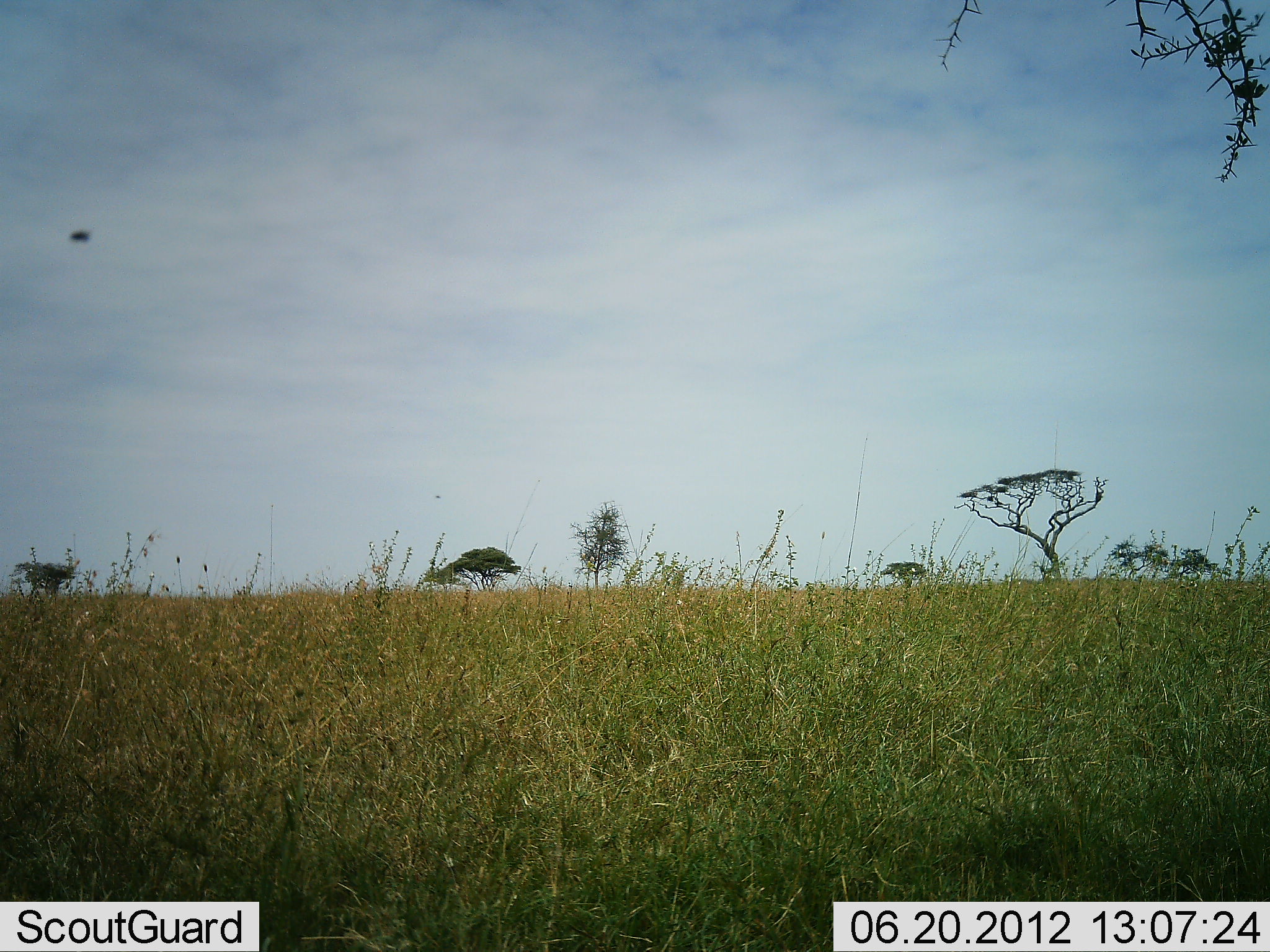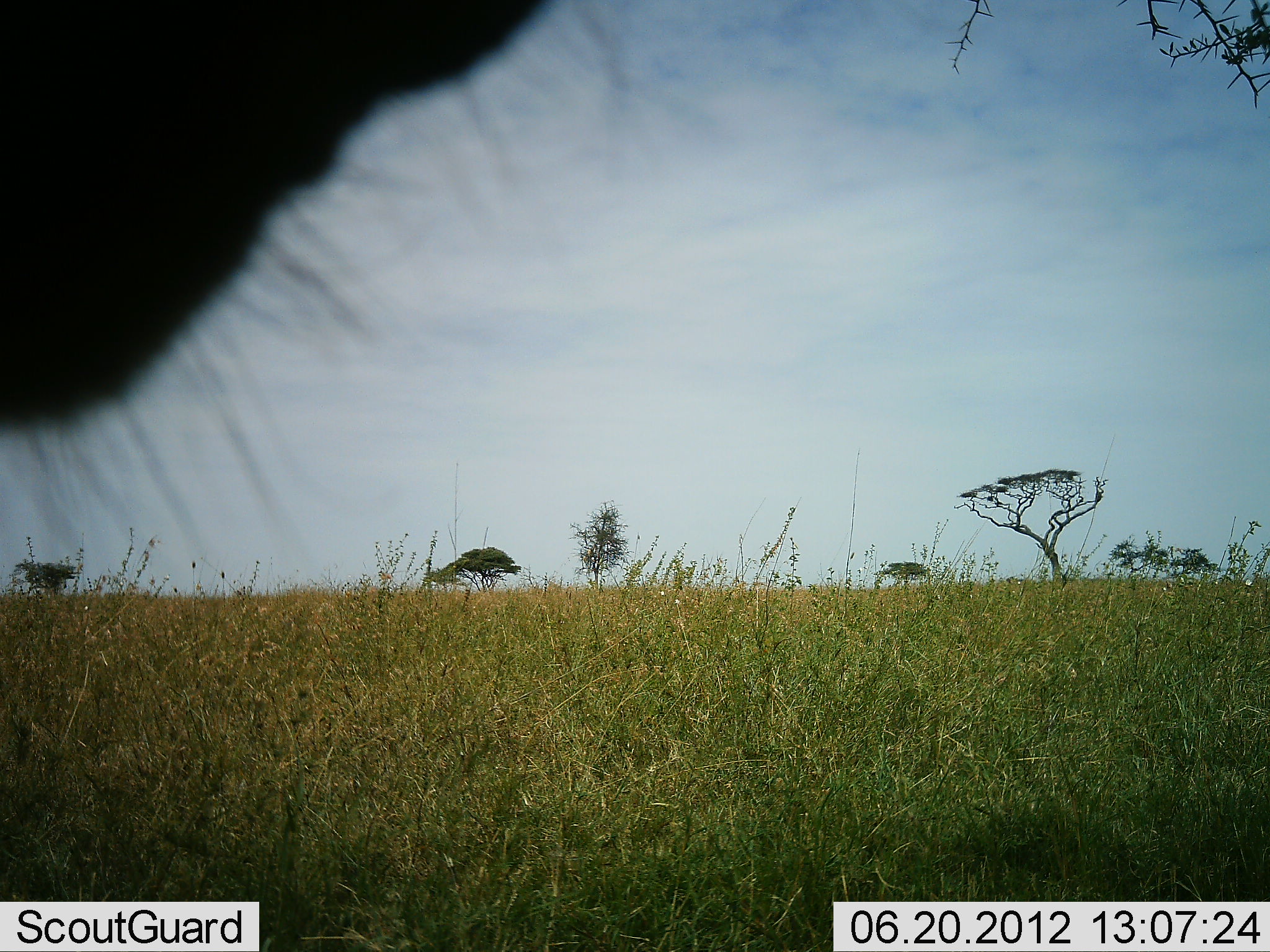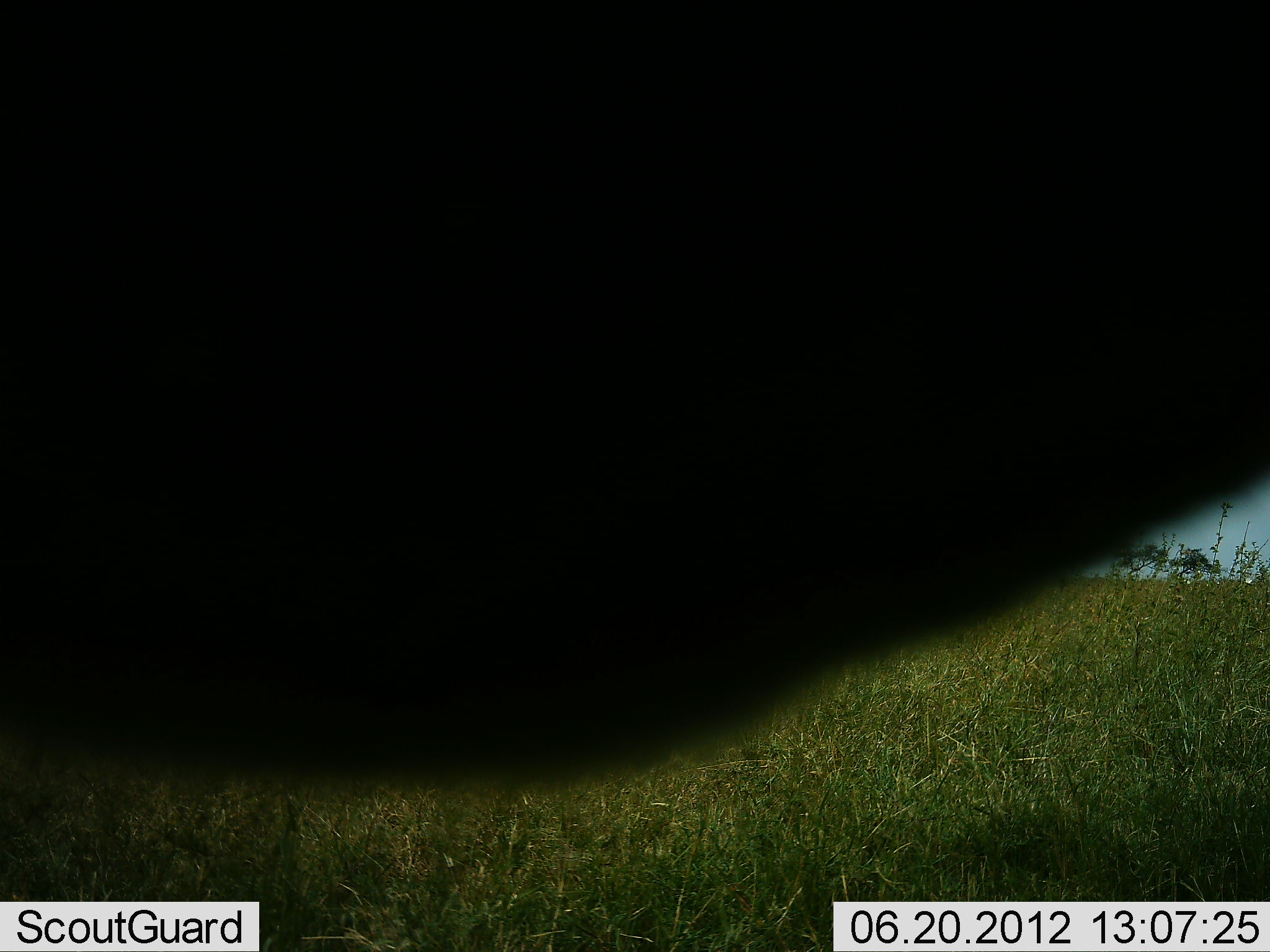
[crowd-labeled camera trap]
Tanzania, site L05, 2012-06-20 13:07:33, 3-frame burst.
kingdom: Animalia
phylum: Chordata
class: Mammalia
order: Artiodactyla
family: Bovidae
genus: Connochaetes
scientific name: Connochaetes taurinus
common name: blue wildebeest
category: wildebeest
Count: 1.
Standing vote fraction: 86%.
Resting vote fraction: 0%.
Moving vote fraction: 14%.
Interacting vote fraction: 0%.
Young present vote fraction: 0%.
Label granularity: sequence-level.